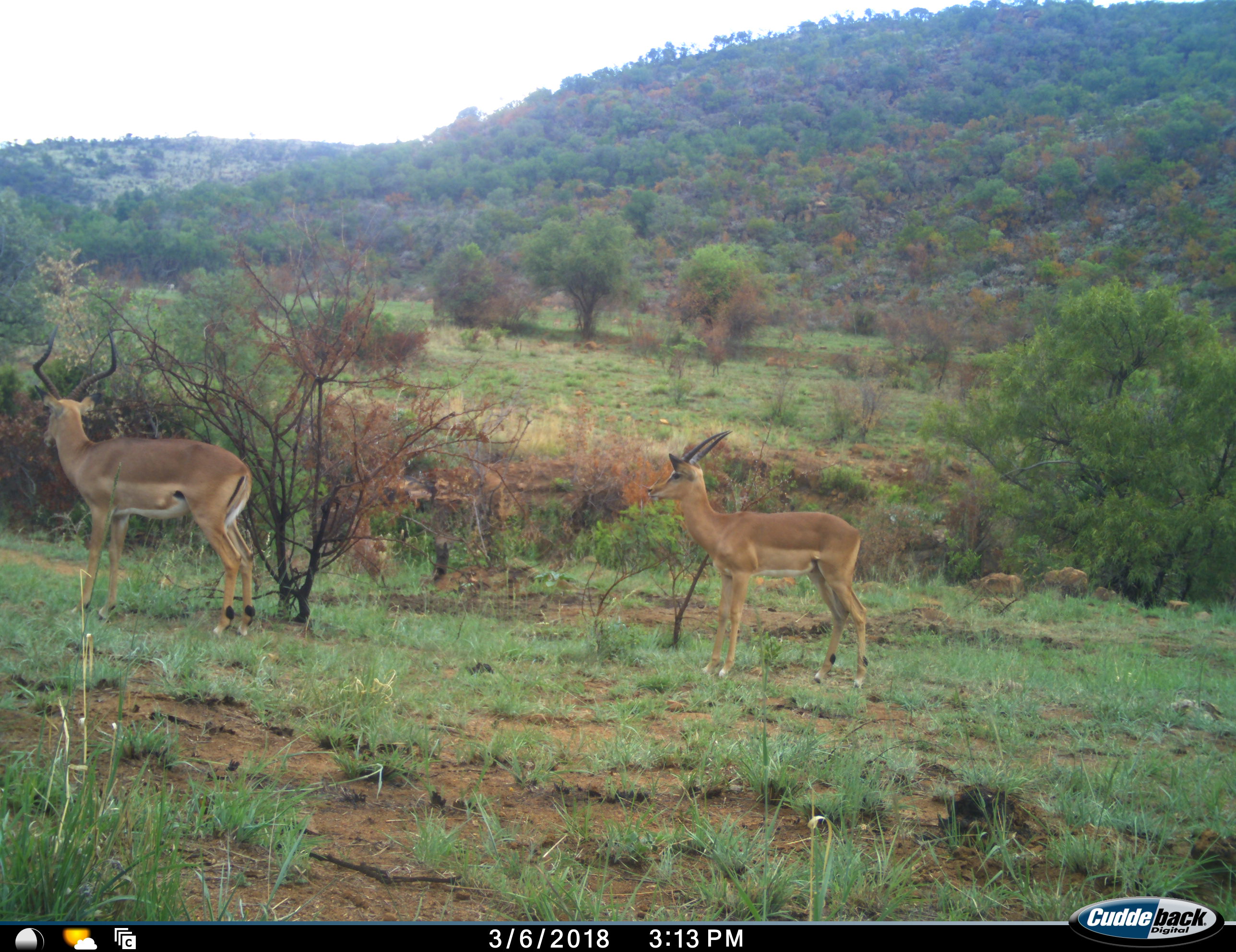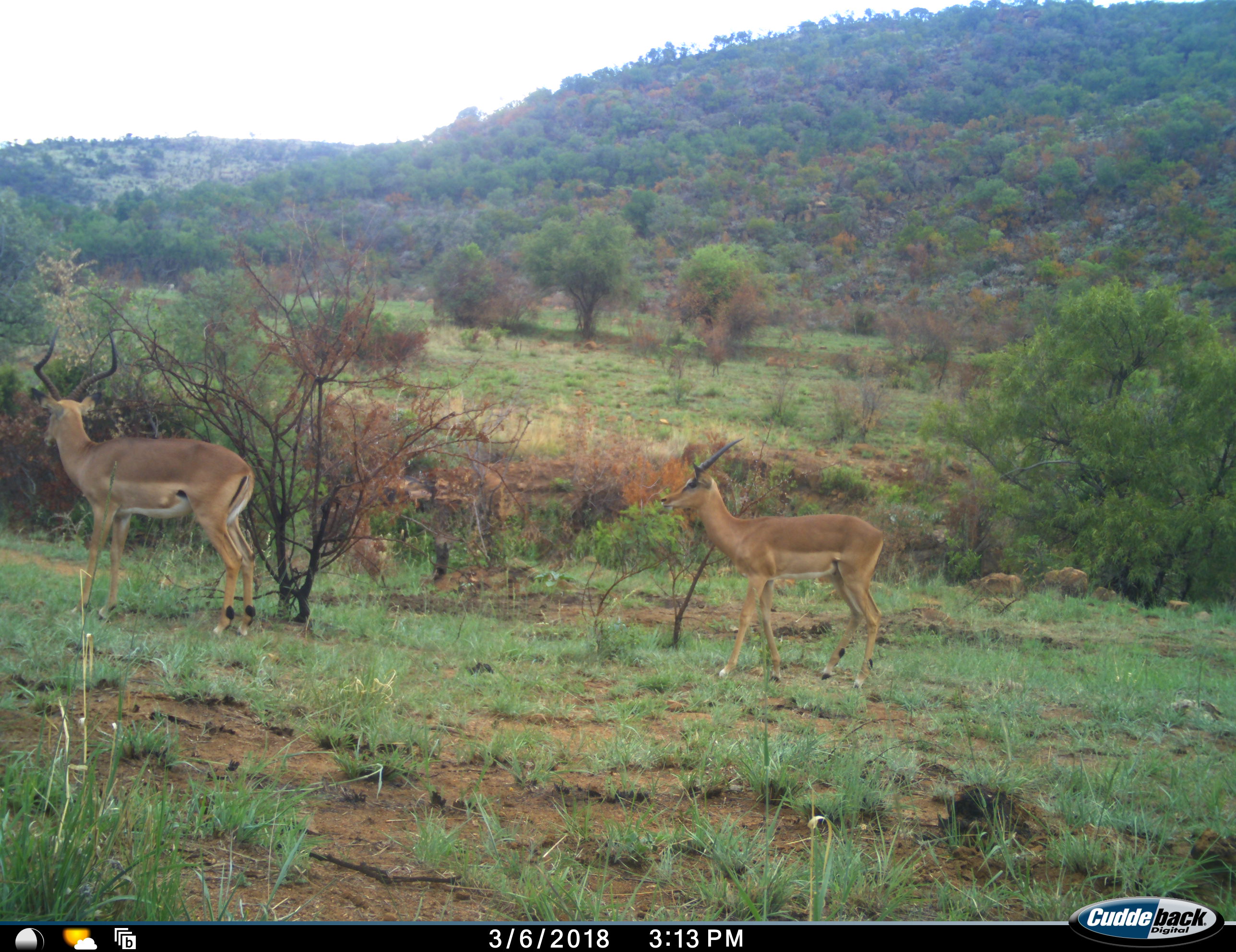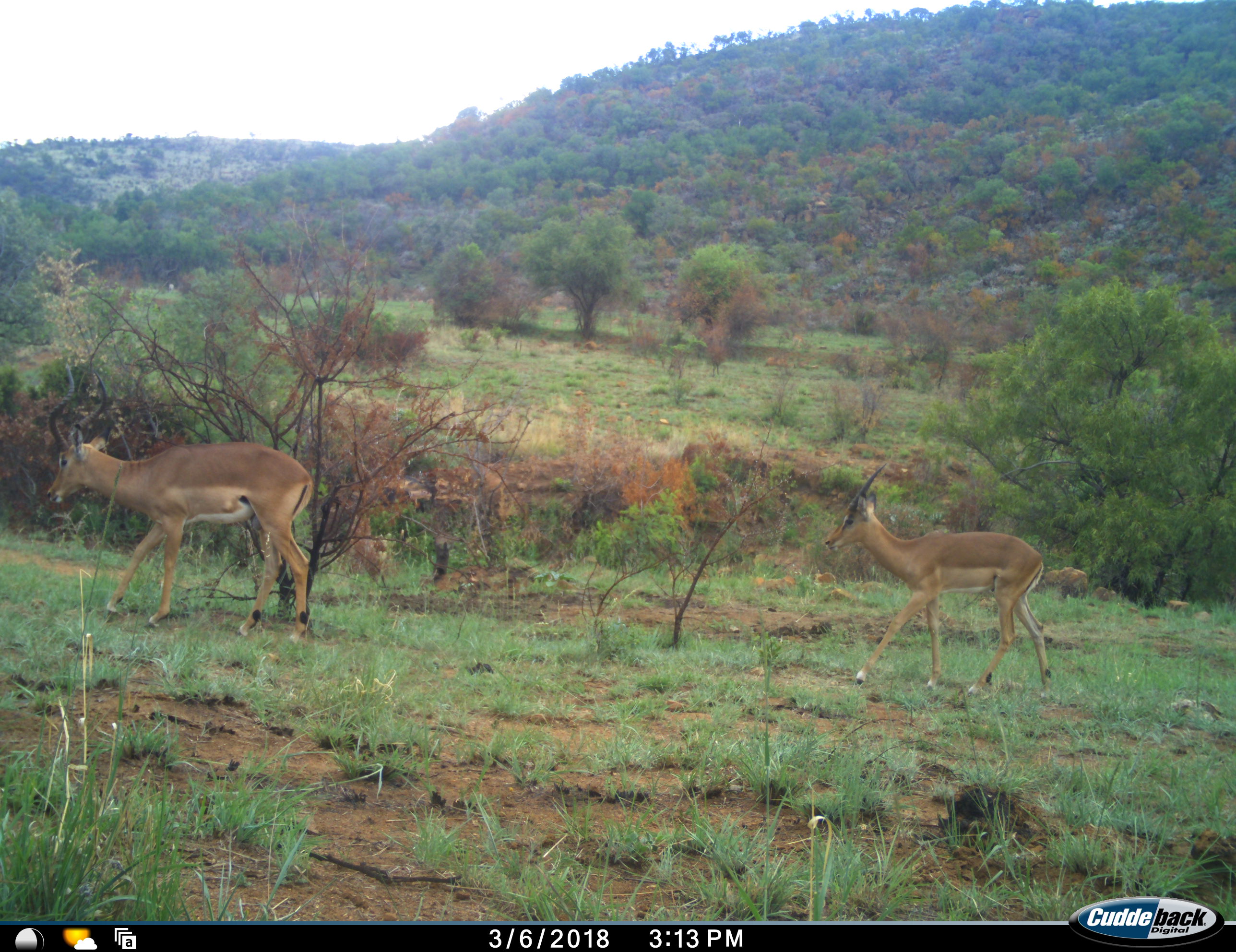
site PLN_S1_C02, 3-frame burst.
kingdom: Animalia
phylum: Chordata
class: Mammalia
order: Artiodactyla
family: Bovidae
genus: Aepyceros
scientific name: Aepyceros melampus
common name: impala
Impala (Aepyceros melampus), count 2. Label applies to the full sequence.